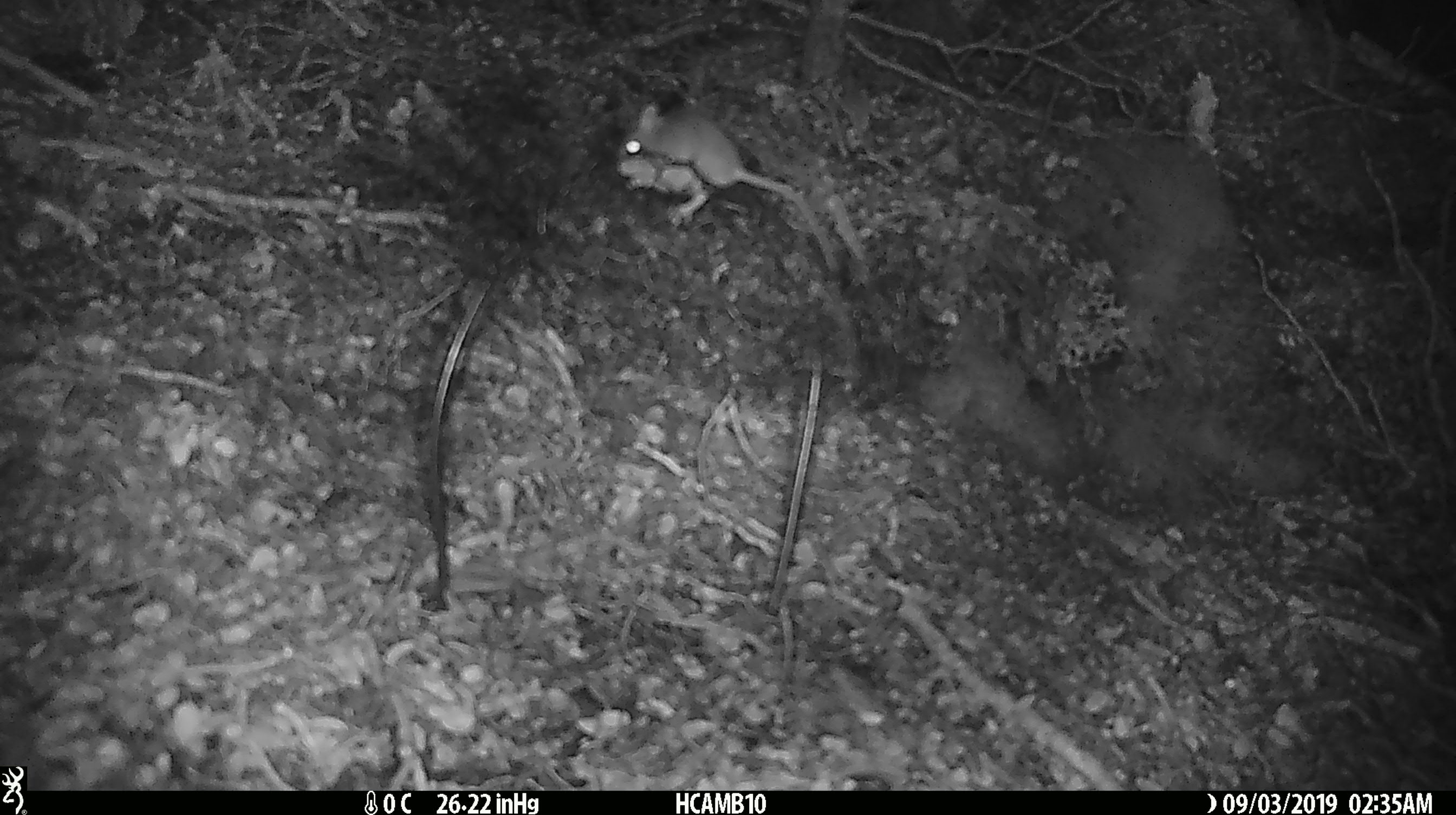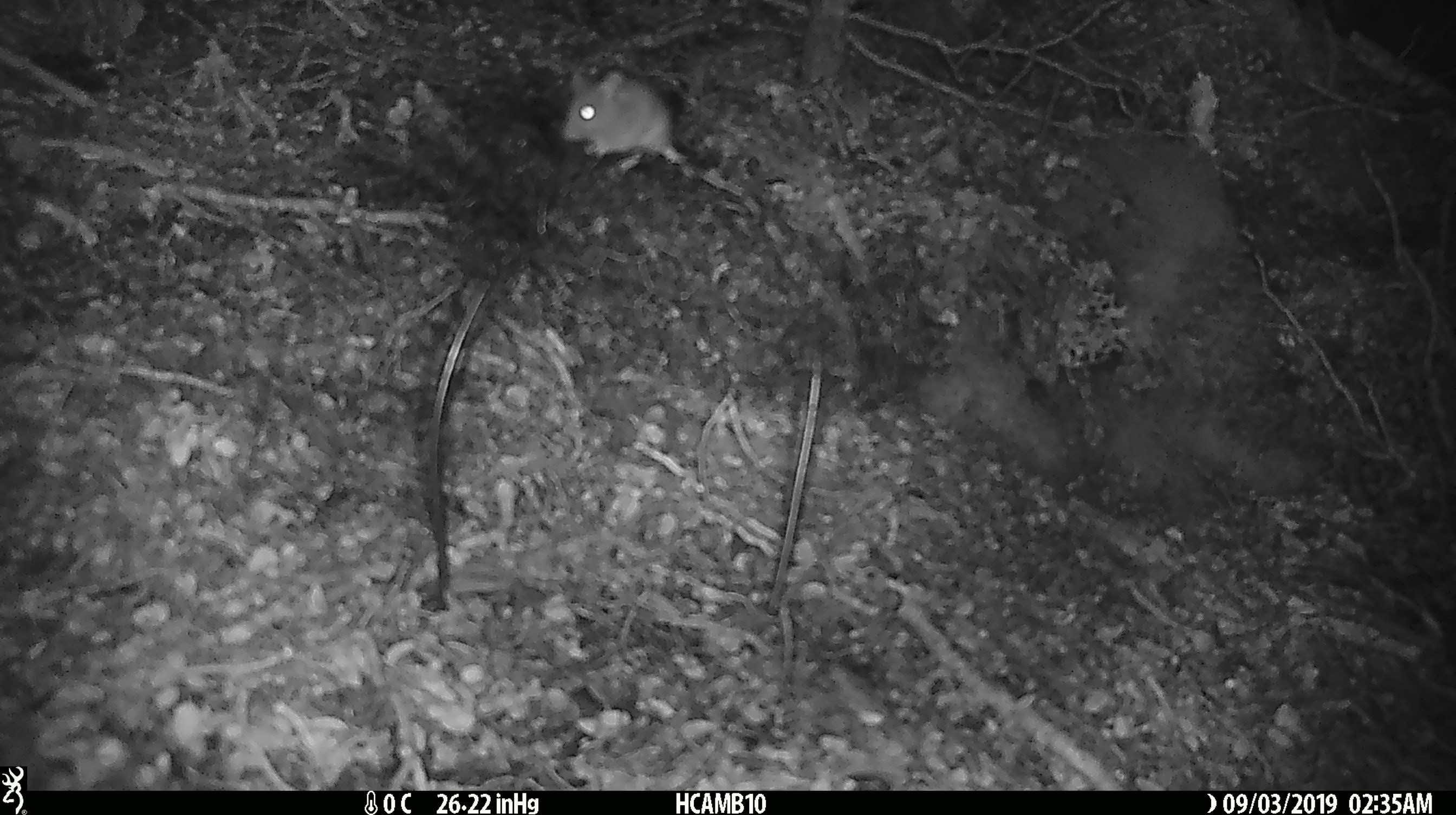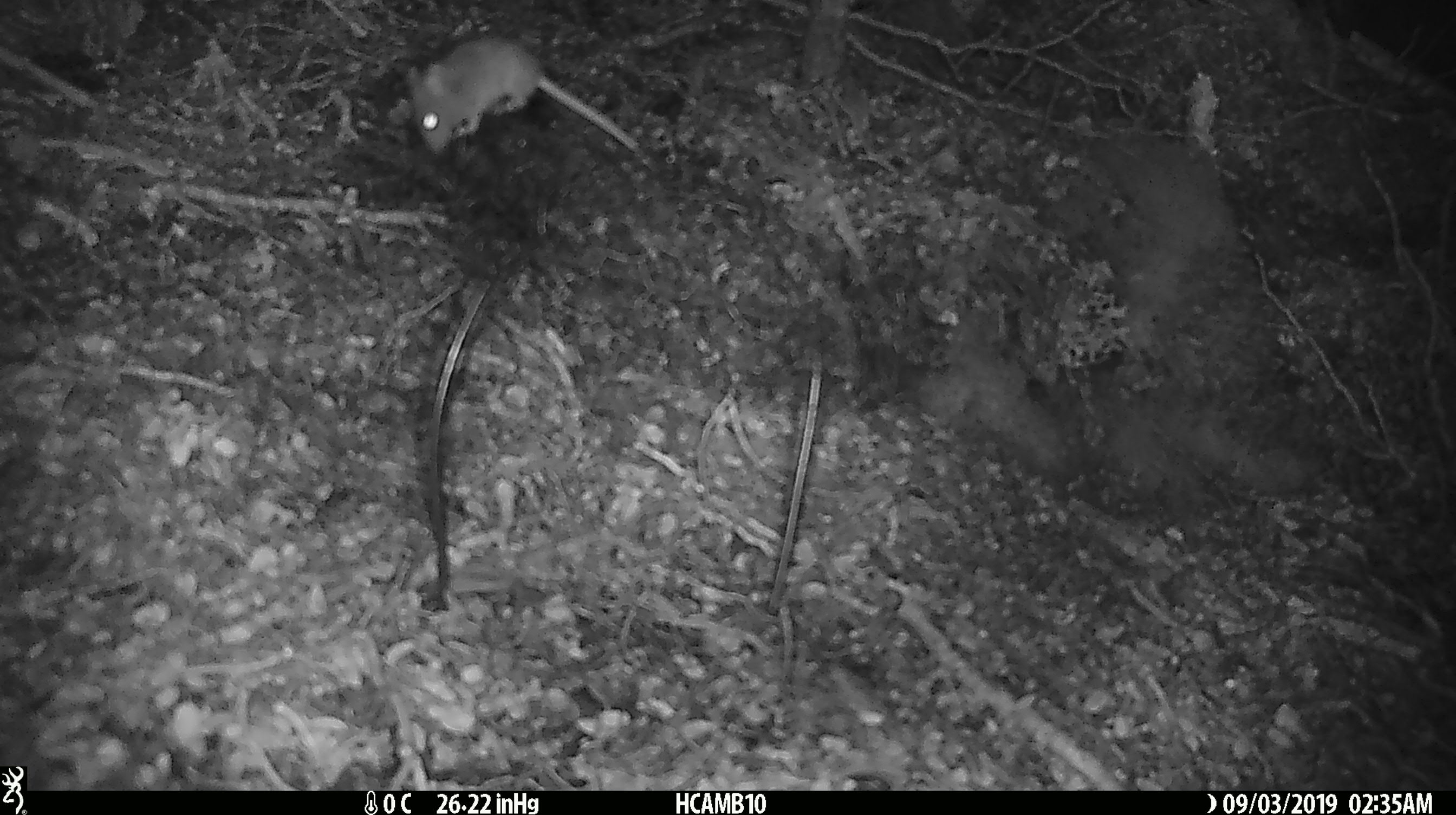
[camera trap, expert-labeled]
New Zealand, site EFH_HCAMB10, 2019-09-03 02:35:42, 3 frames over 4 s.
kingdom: Animalia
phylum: Chordata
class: Mammalia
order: Rodentia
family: Muridae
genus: Mus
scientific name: Mus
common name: mouse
Mouse (Mus).